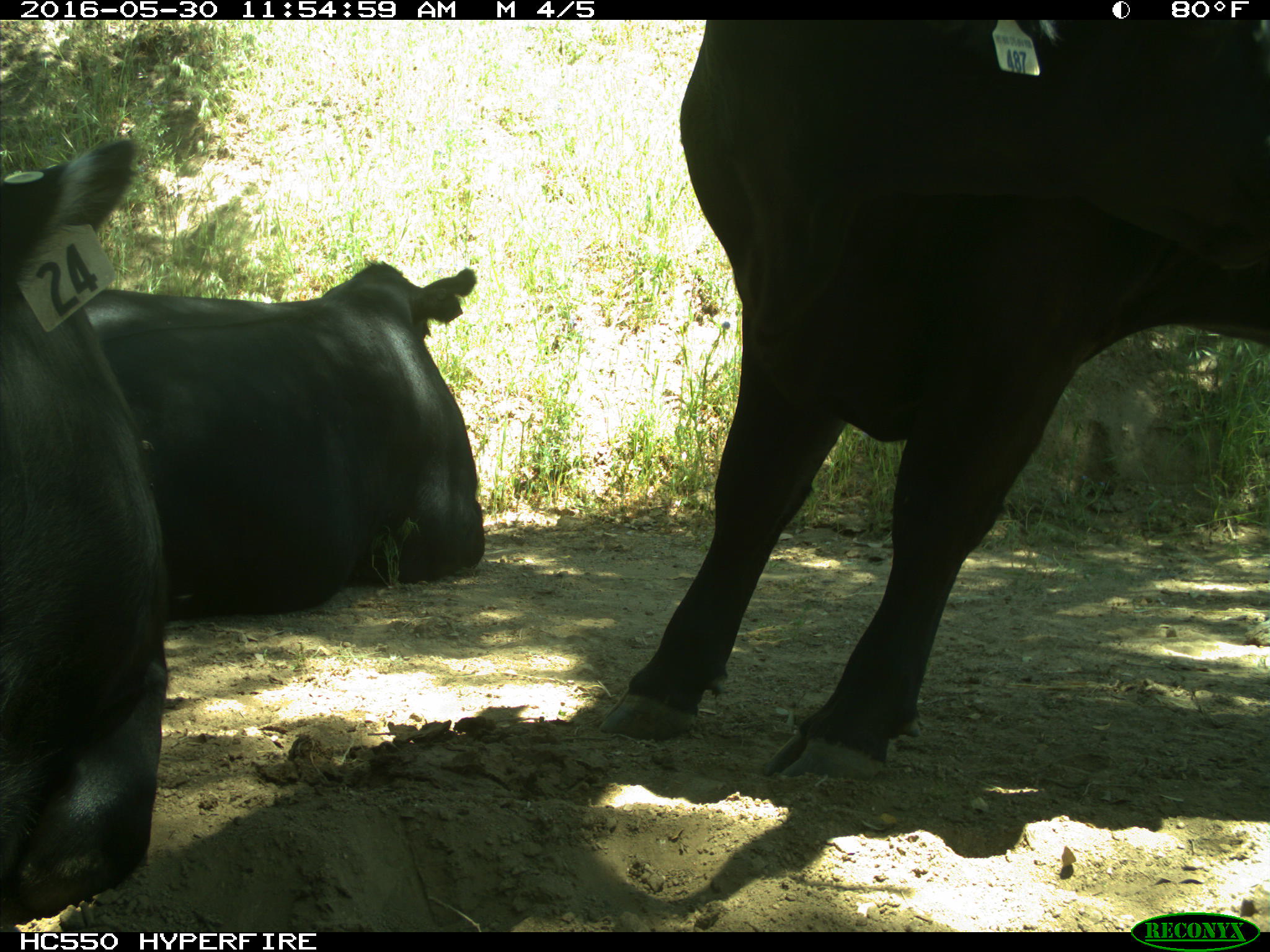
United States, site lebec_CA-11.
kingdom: Animalia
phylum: Chordata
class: Mammalia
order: Artiodactyla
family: Bovidae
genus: Bos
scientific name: Bos taurus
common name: domestic cow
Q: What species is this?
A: Bos taurus (domestic cow).